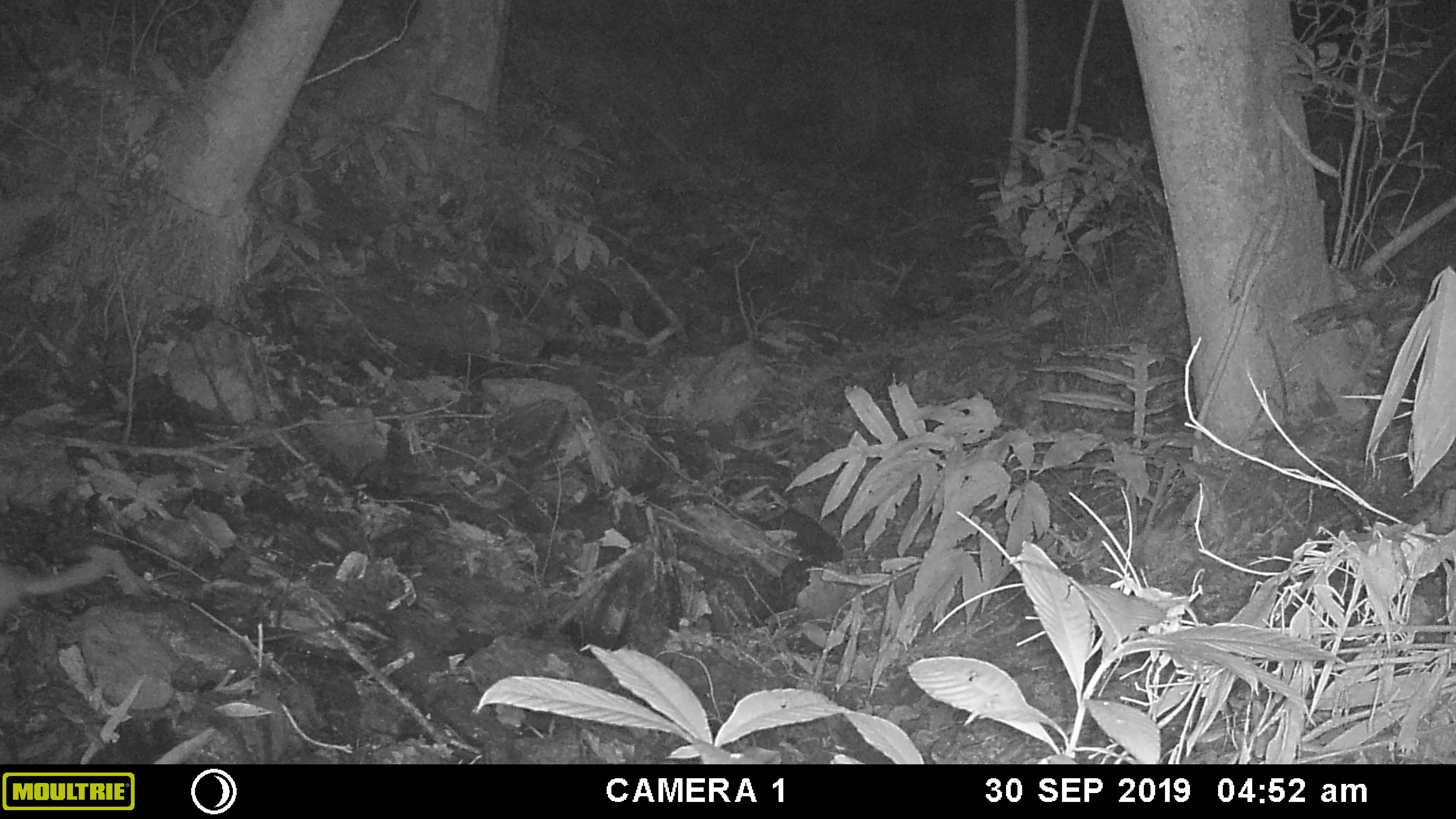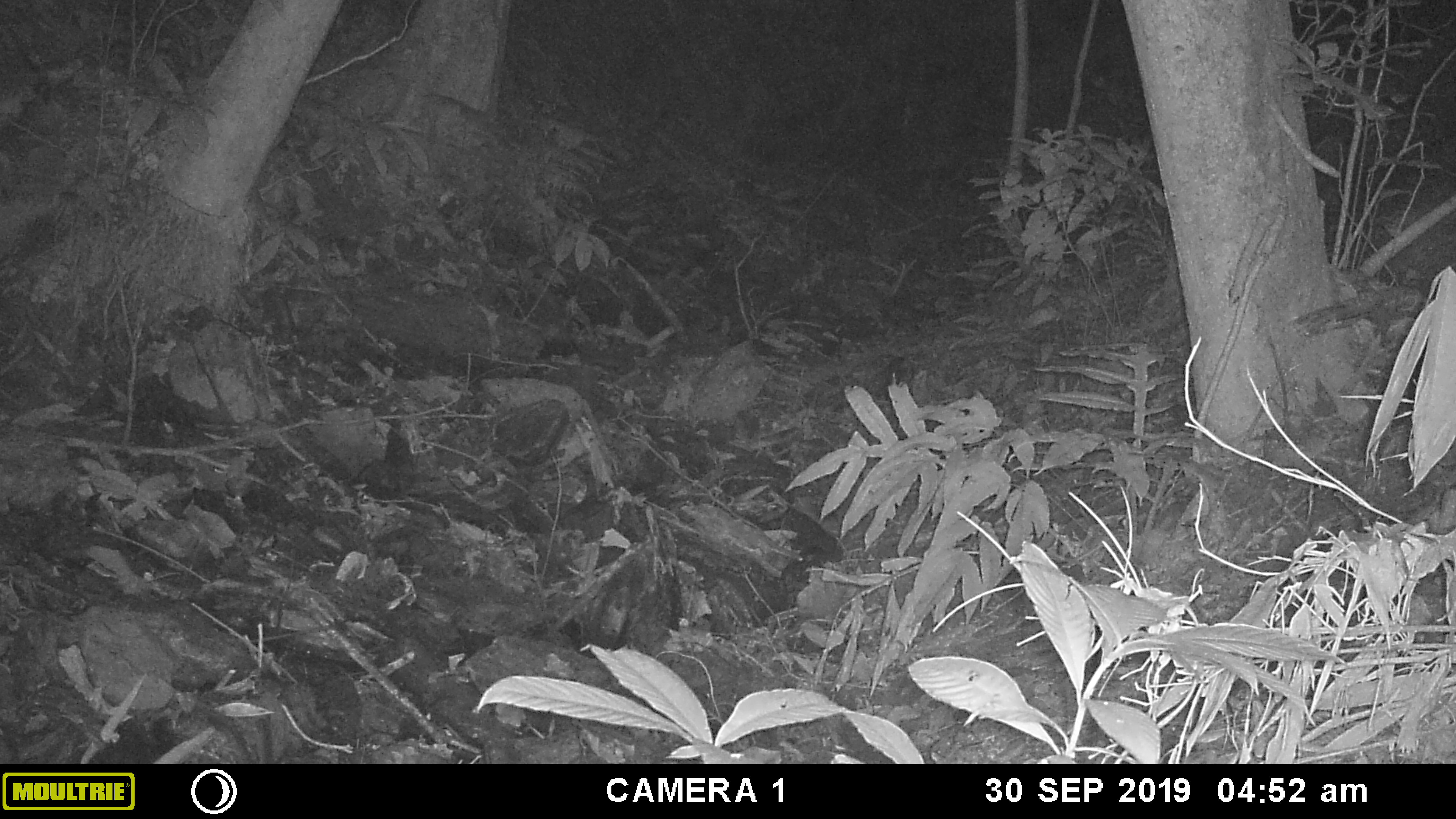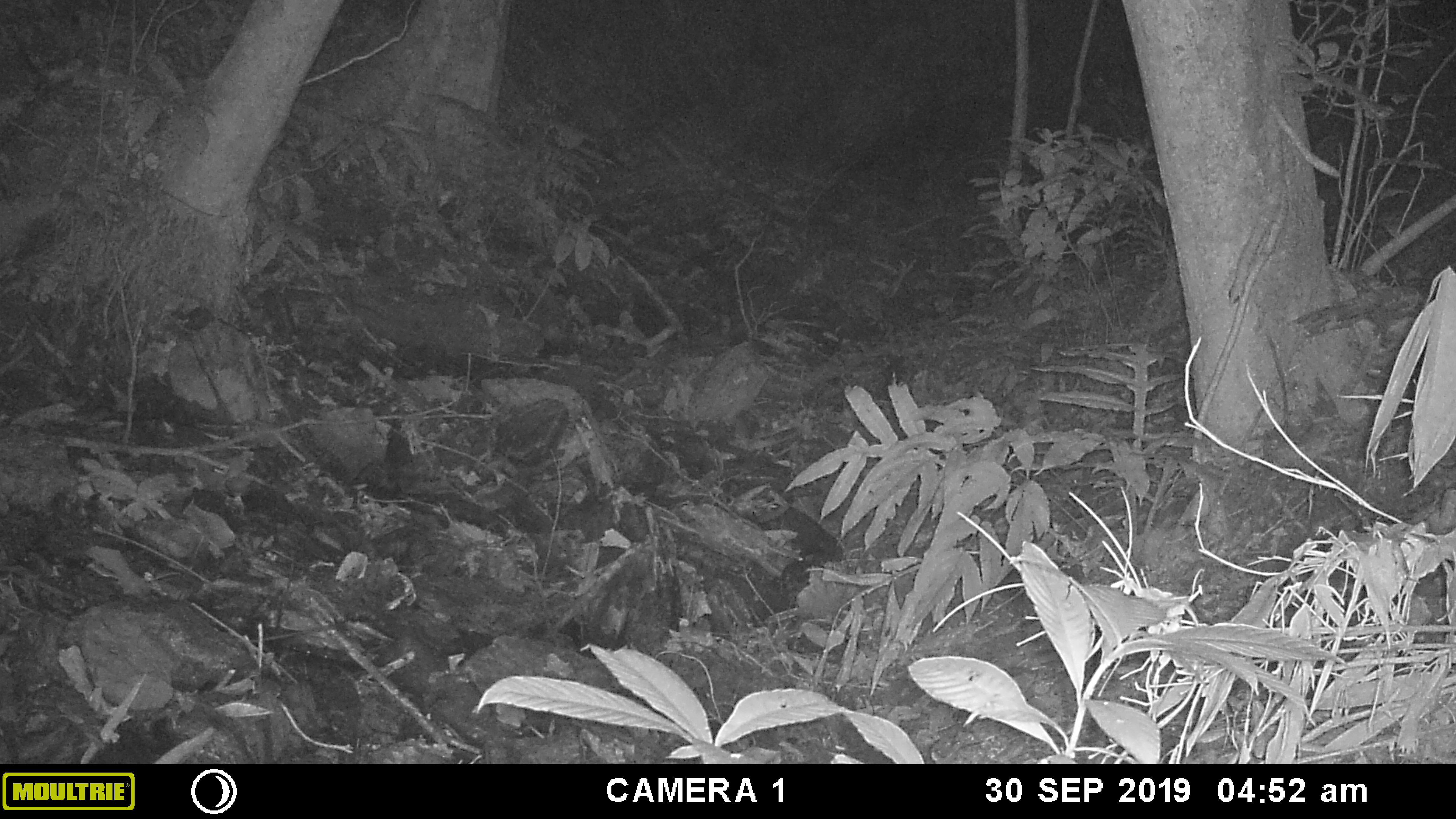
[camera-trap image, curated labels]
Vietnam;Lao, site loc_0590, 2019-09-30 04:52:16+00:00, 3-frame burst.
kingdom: Animalia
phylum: Chordata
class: Mammalia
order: Carnivora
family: Mustelidae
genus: Melogale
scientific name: Melogale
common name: ferret badger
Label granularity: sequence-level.